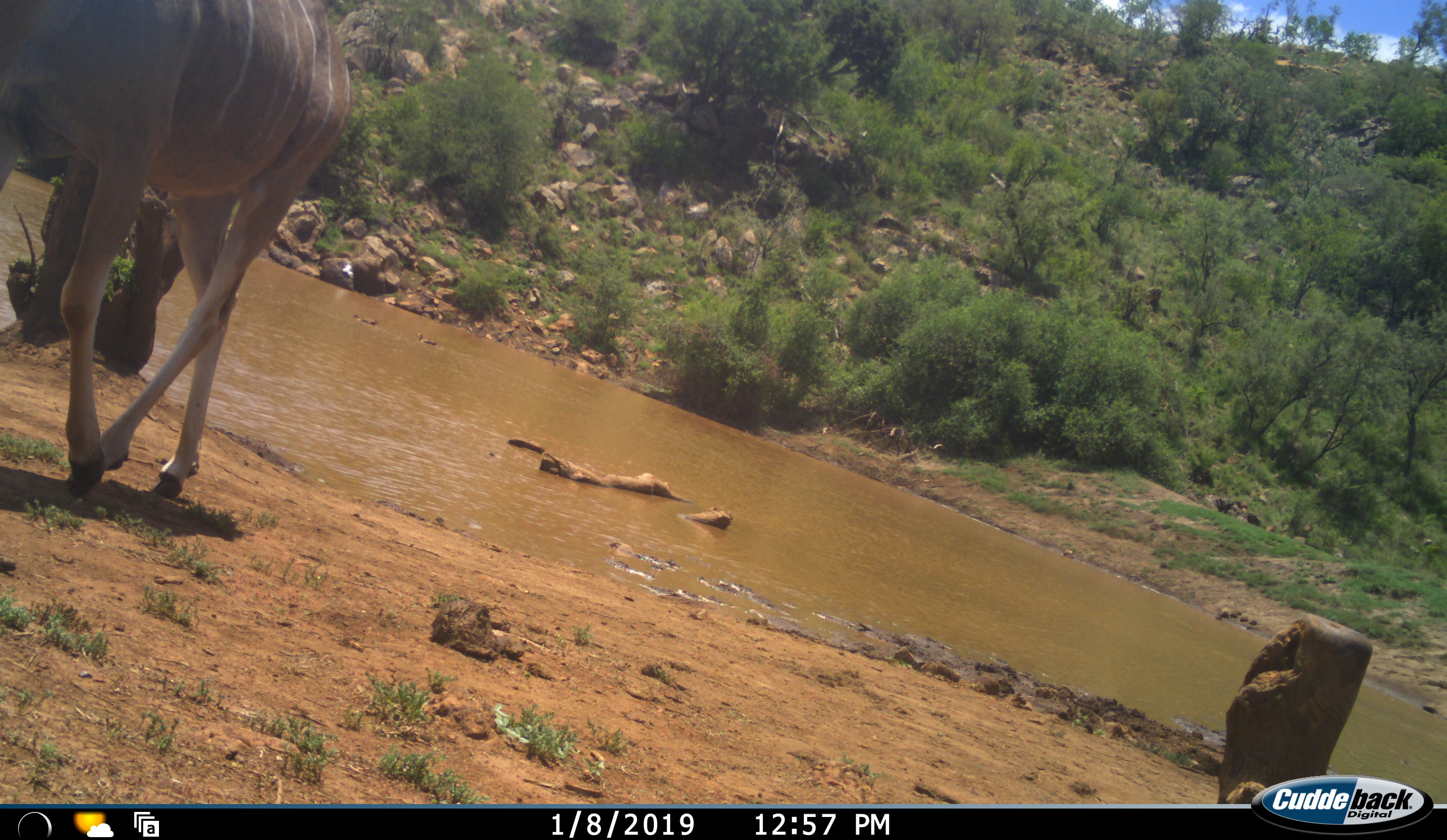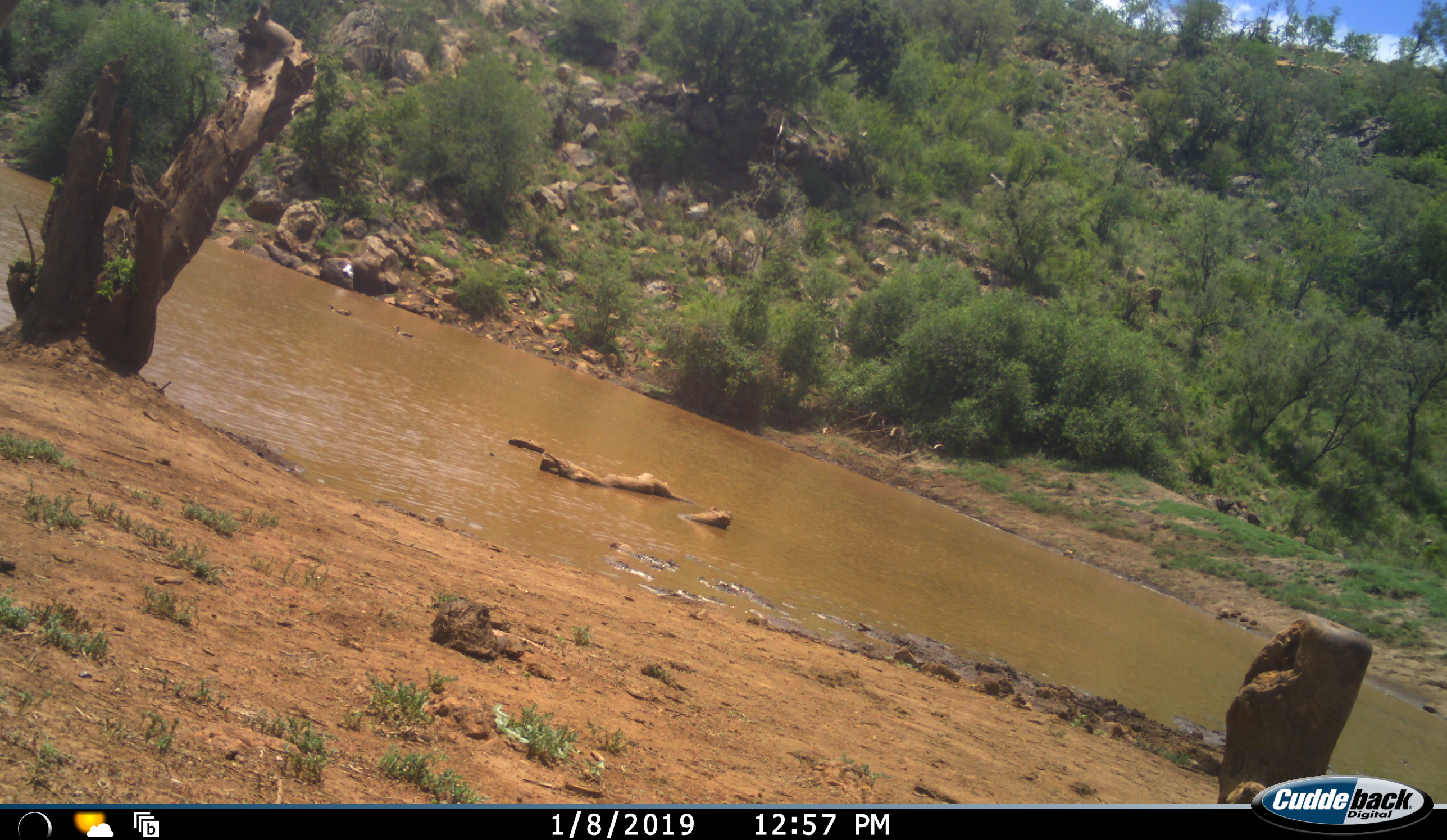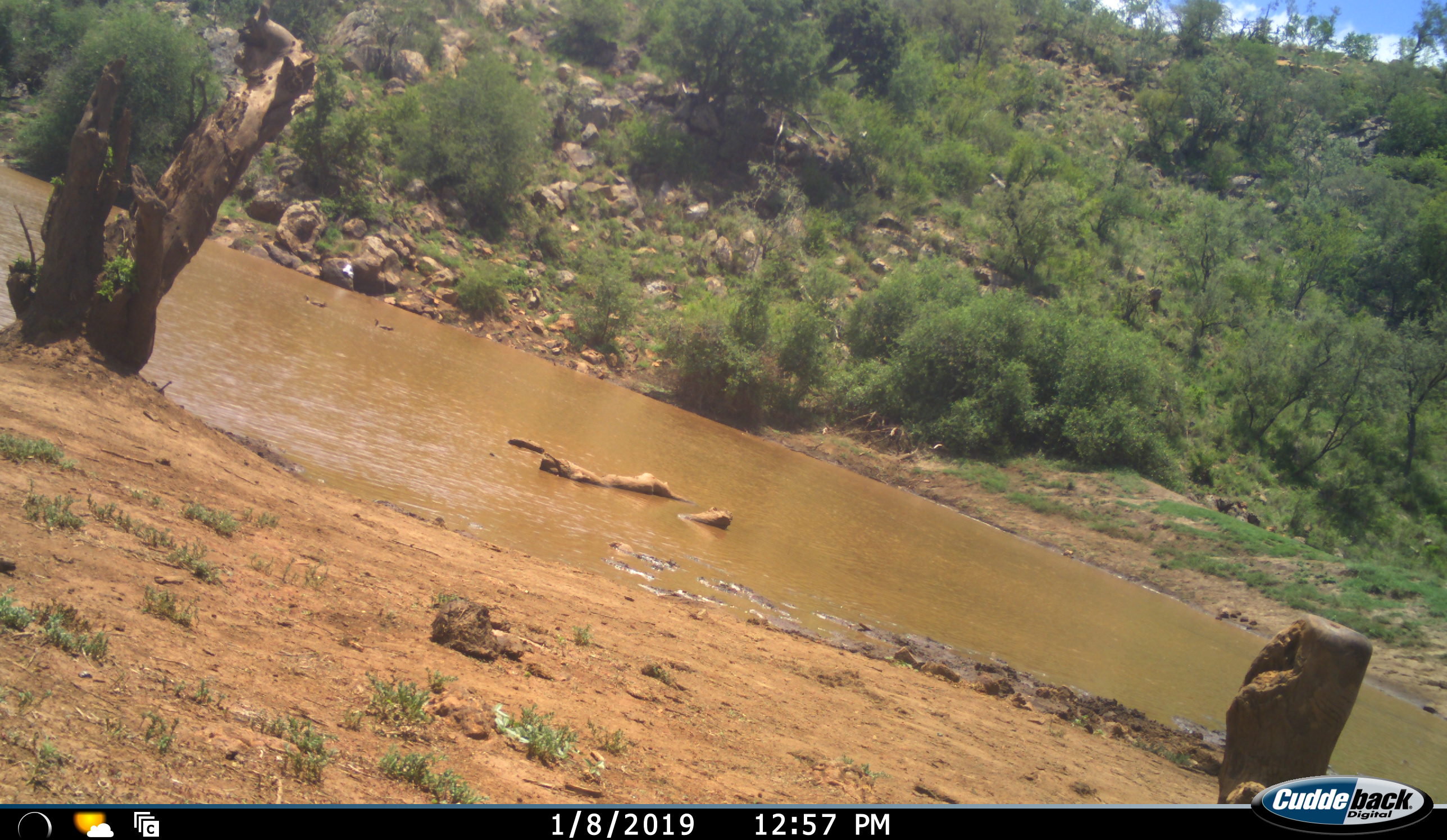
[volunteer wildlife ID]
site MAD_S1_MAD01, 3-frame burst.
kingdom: Animalia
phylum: Chordata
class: Mammalia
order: Artiodactyla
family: Bovidae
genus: Tragelaphus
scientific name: Tragelaphus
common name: kudu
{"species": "kudu (Tragelaphus)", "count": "1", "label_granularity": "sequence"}